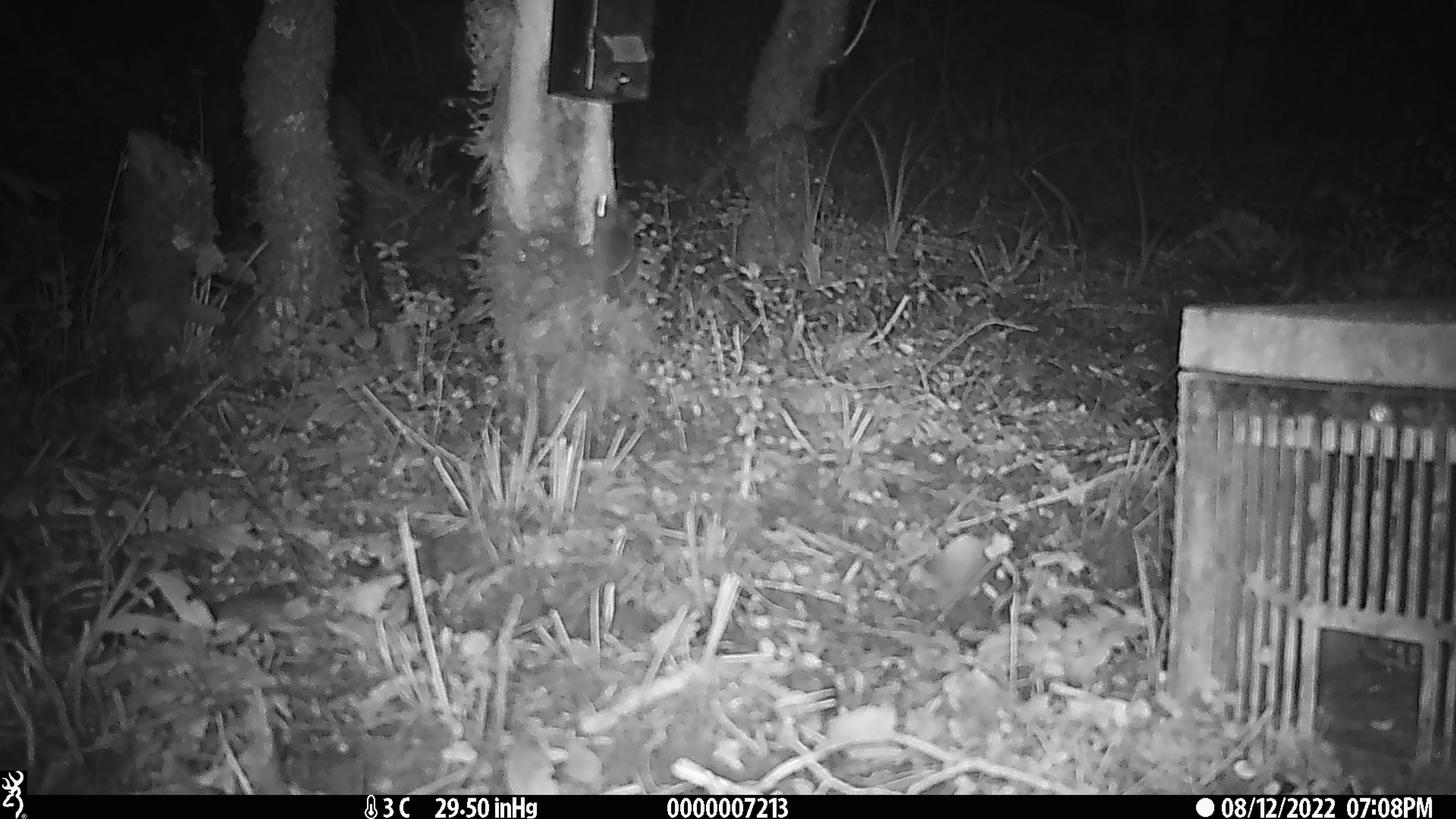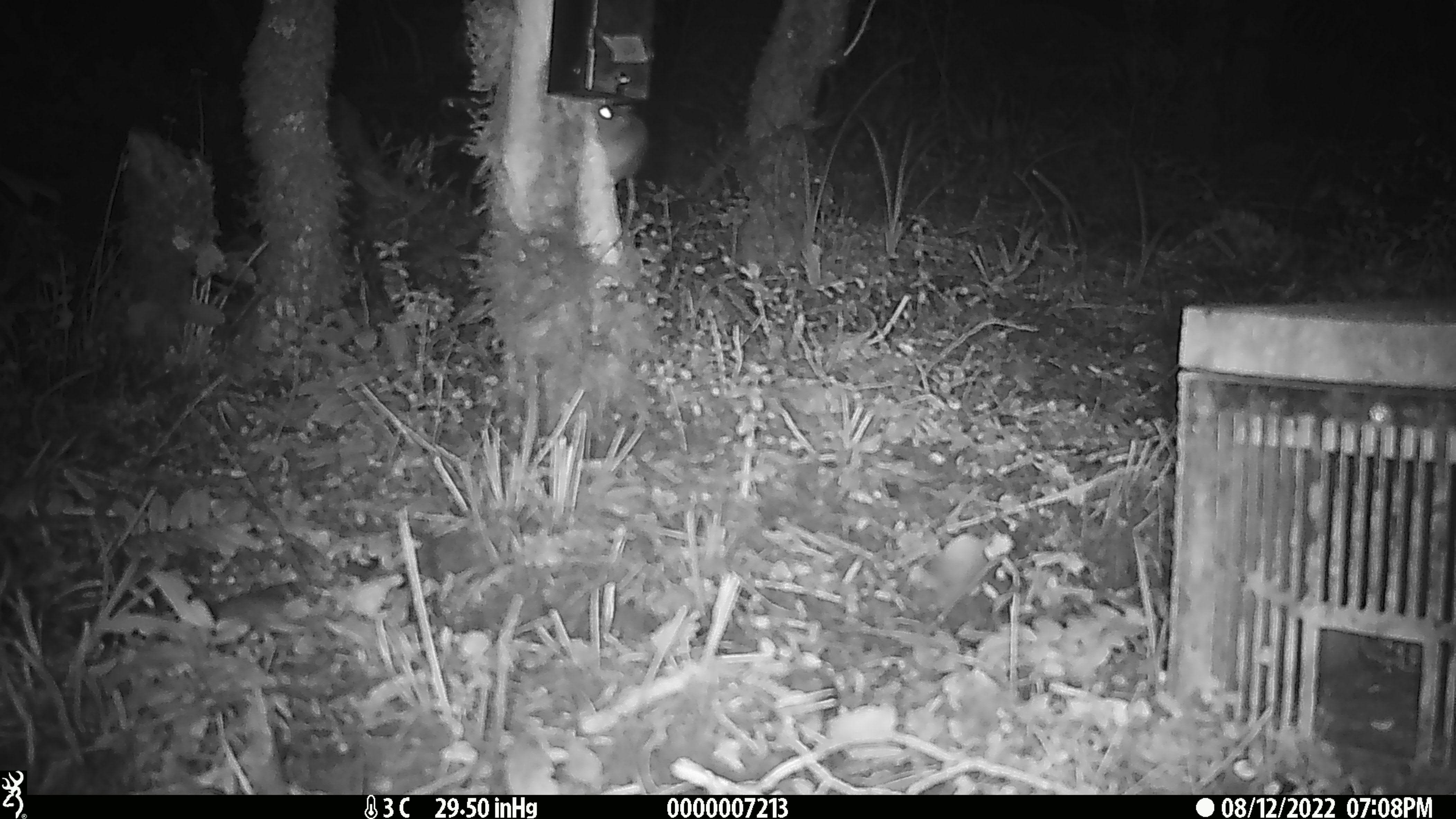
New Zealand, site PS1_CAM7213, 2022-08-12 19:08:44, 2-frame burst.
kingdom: Animalia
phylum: Chordata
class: Mammalia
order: Rodentia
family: Muridae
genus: Mus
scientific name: Mus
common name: mouse